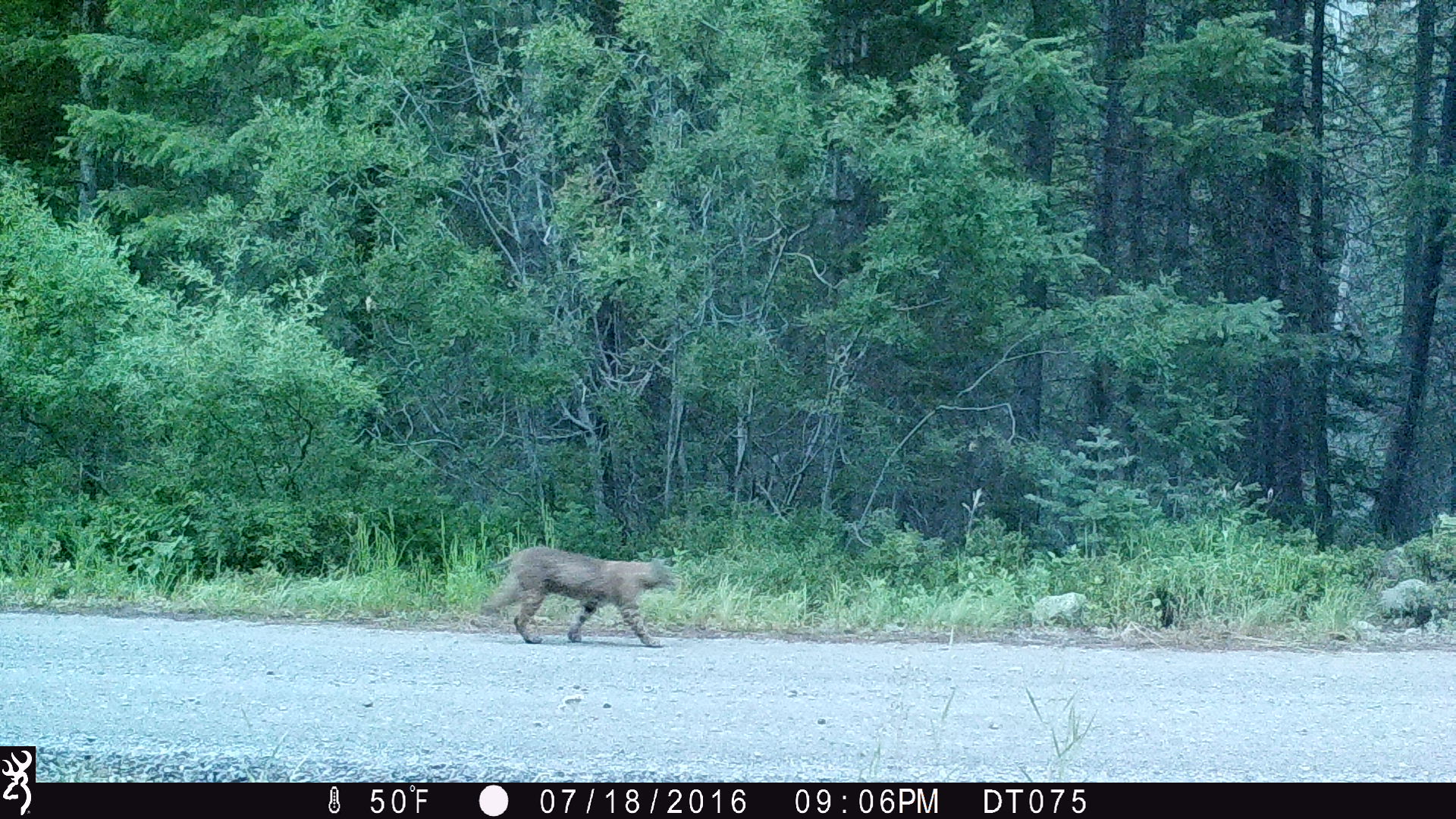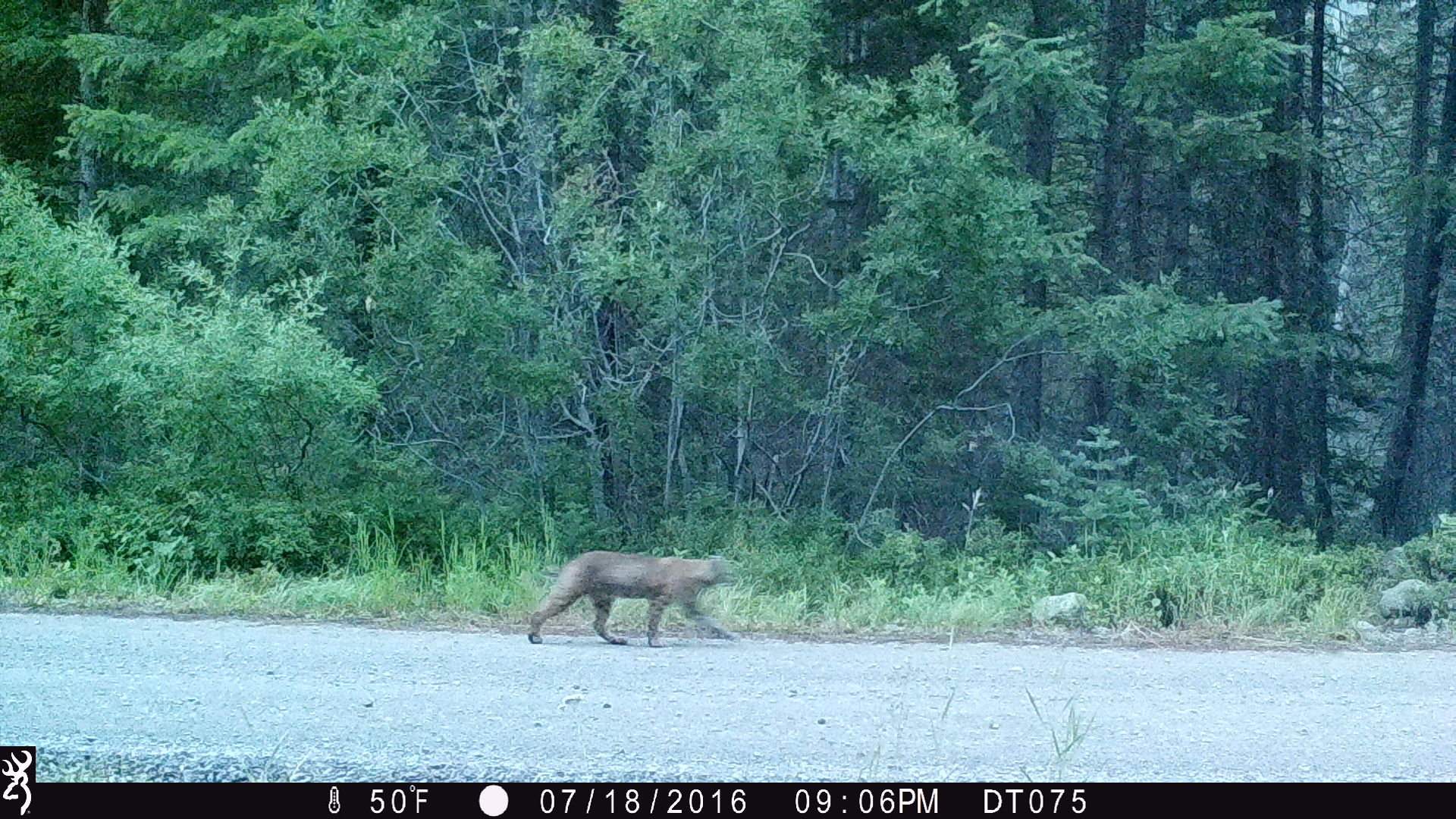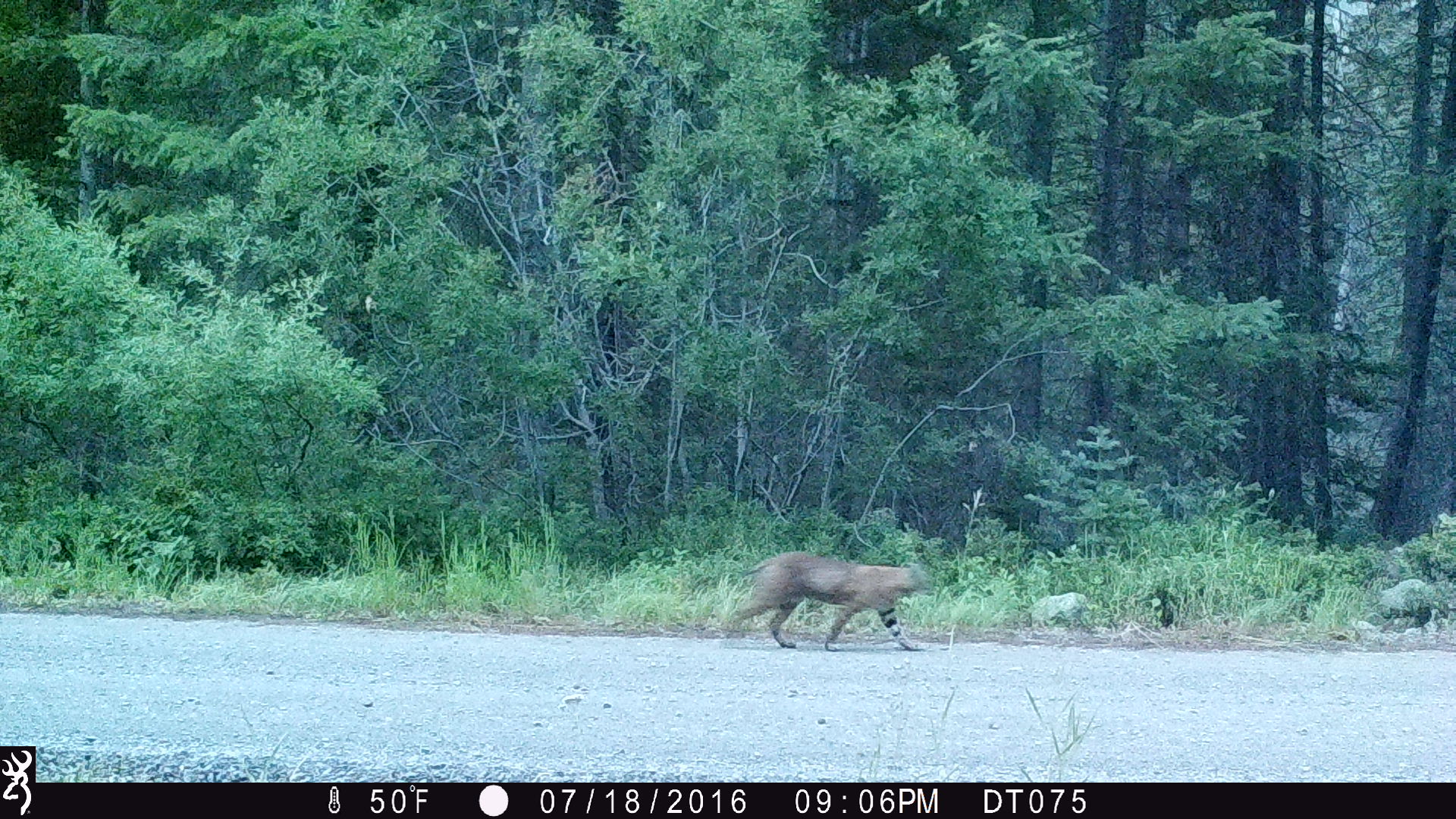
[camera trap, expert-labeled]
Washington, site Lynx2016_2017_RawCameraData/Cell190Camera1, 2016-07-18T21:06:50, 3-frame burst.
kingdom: Animalia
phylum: Chordata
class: Mammalia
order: Carnivora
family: Felidae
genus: Lynx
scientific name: Lynx rufus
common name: bobcat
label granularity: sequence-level